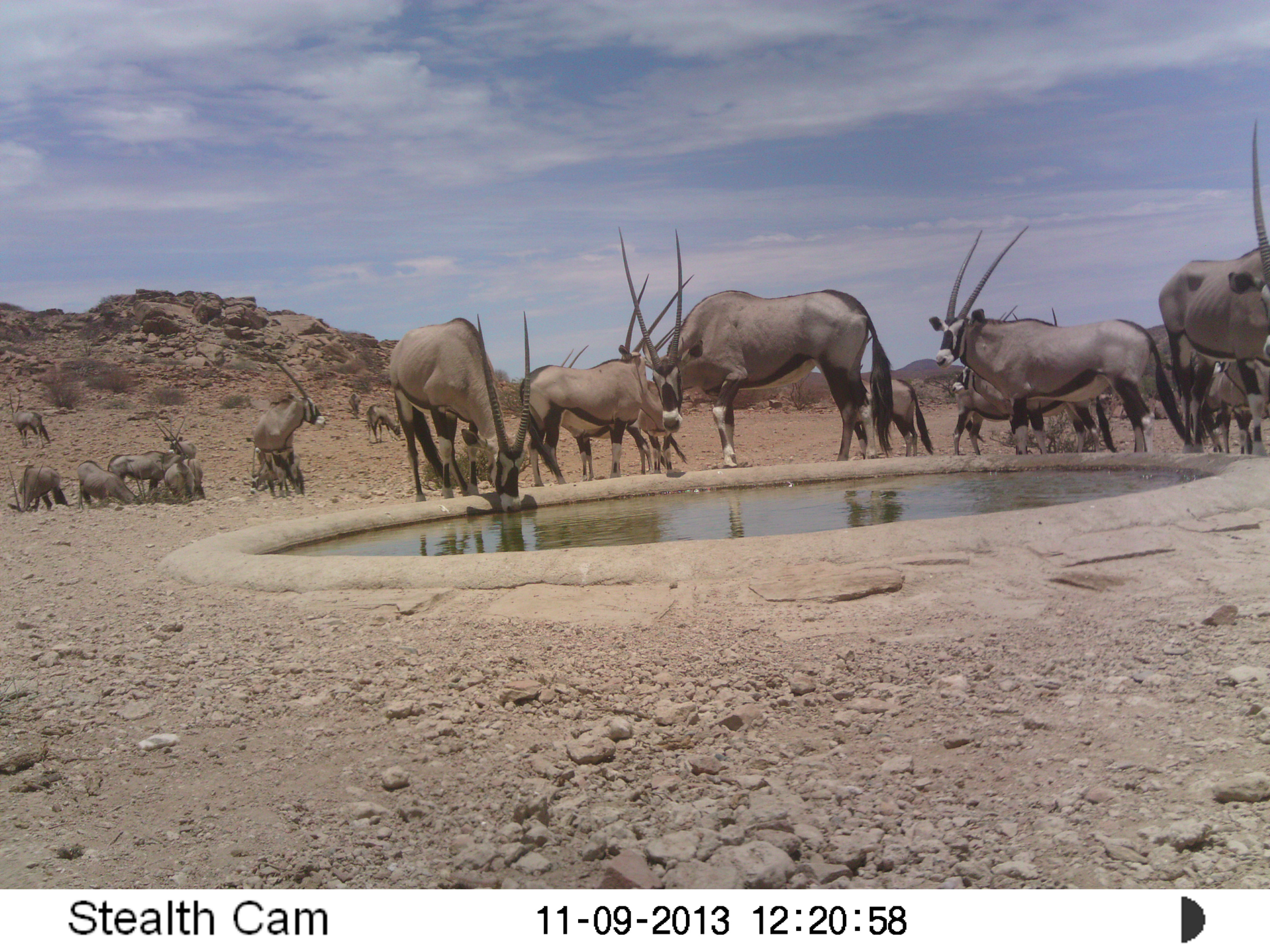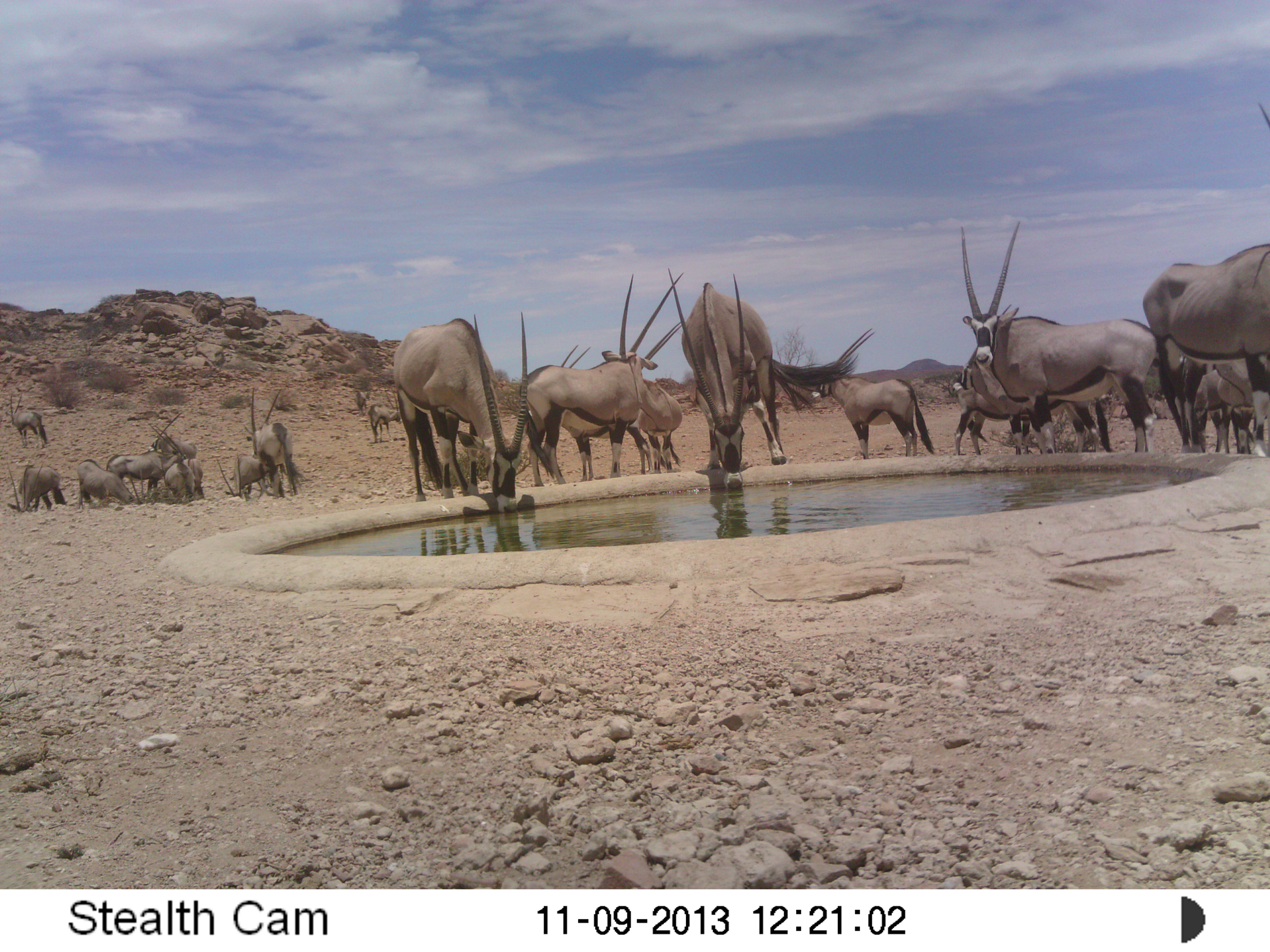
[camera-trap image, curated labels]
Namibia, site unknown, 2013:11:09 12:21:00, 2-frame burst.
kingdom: Animalia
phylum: Chordata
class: Mammalia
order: Artiodactyla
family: Bovidae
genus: Oryx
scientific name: Oryx gazella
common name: gemsbok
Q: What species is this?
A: Oryx gazella (gemsbok).